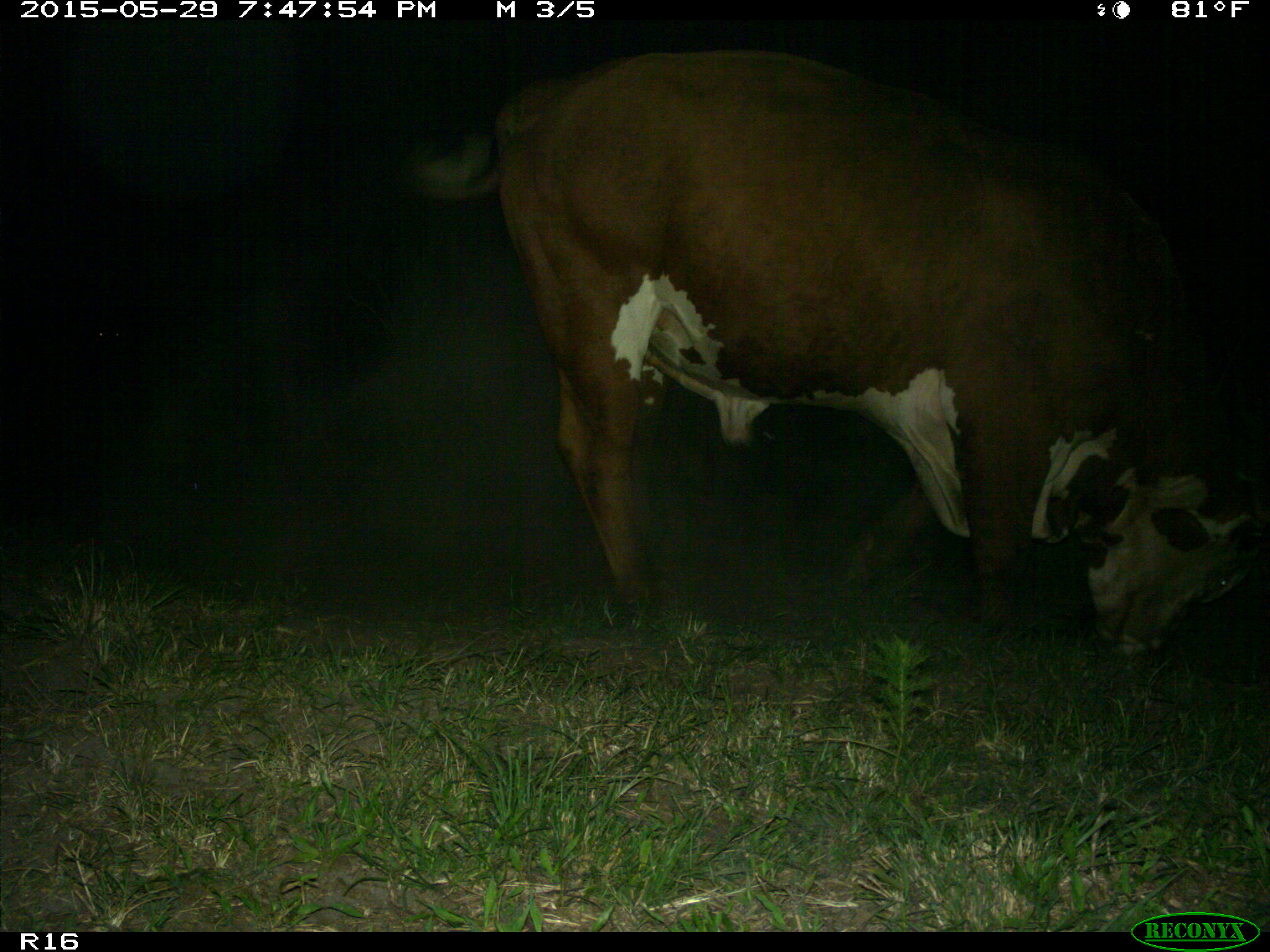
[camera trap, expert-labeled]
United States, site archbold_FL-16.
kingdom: Animalia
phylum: Chordata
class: Mammalia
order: Artiodactyla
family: Bovidae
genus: Bos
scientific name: Bos taurus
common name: domestic cow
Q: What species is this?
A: Bos taurus (domestic cow).